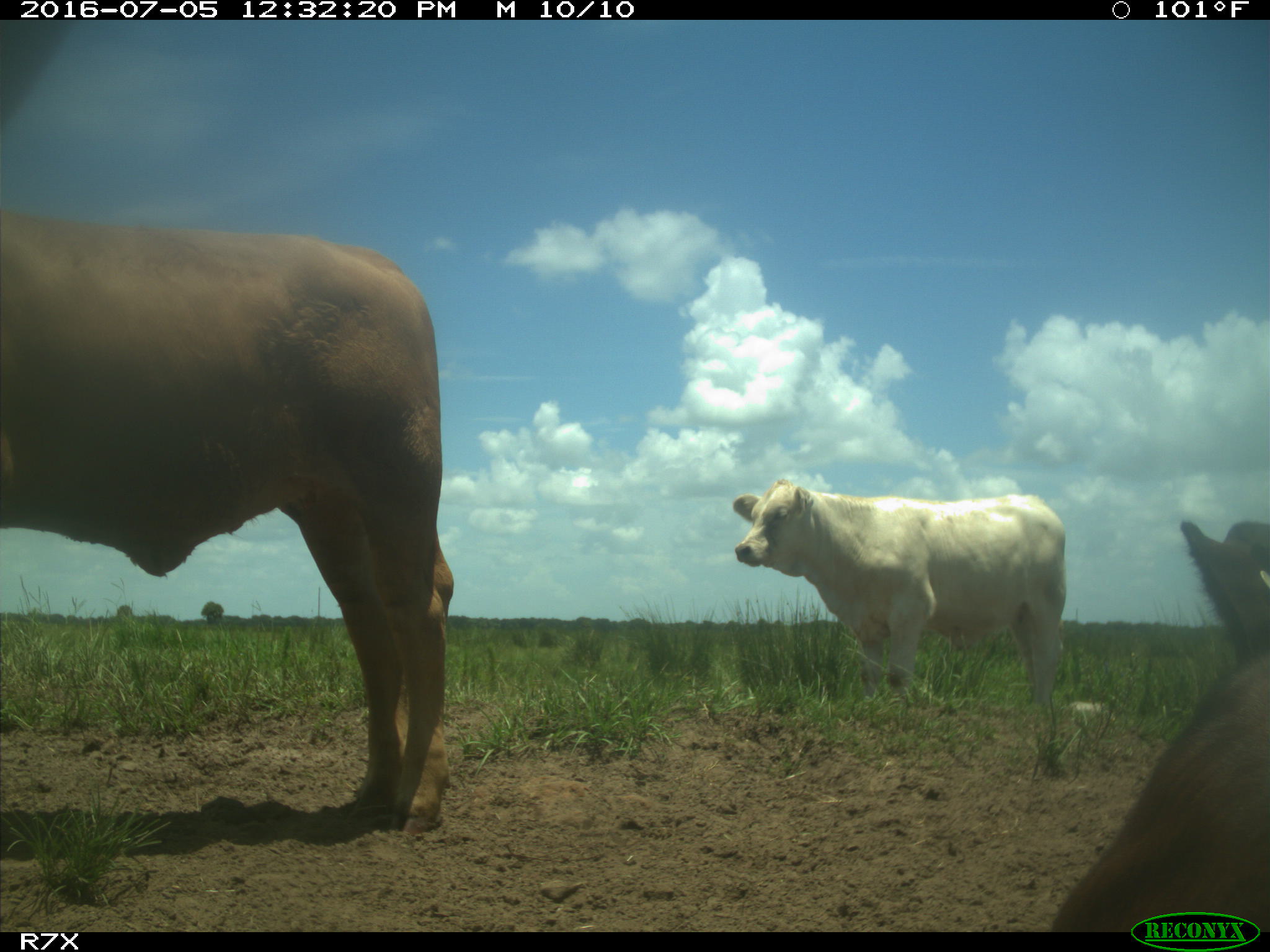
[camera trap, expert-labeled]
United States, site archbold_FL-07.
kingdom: Animalia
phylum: Chordata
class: Mammalia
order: Artiodactyla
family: Bovidae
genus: Bos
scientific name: Bos taurus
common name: domestic cow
Bos taurus (domestic cow).